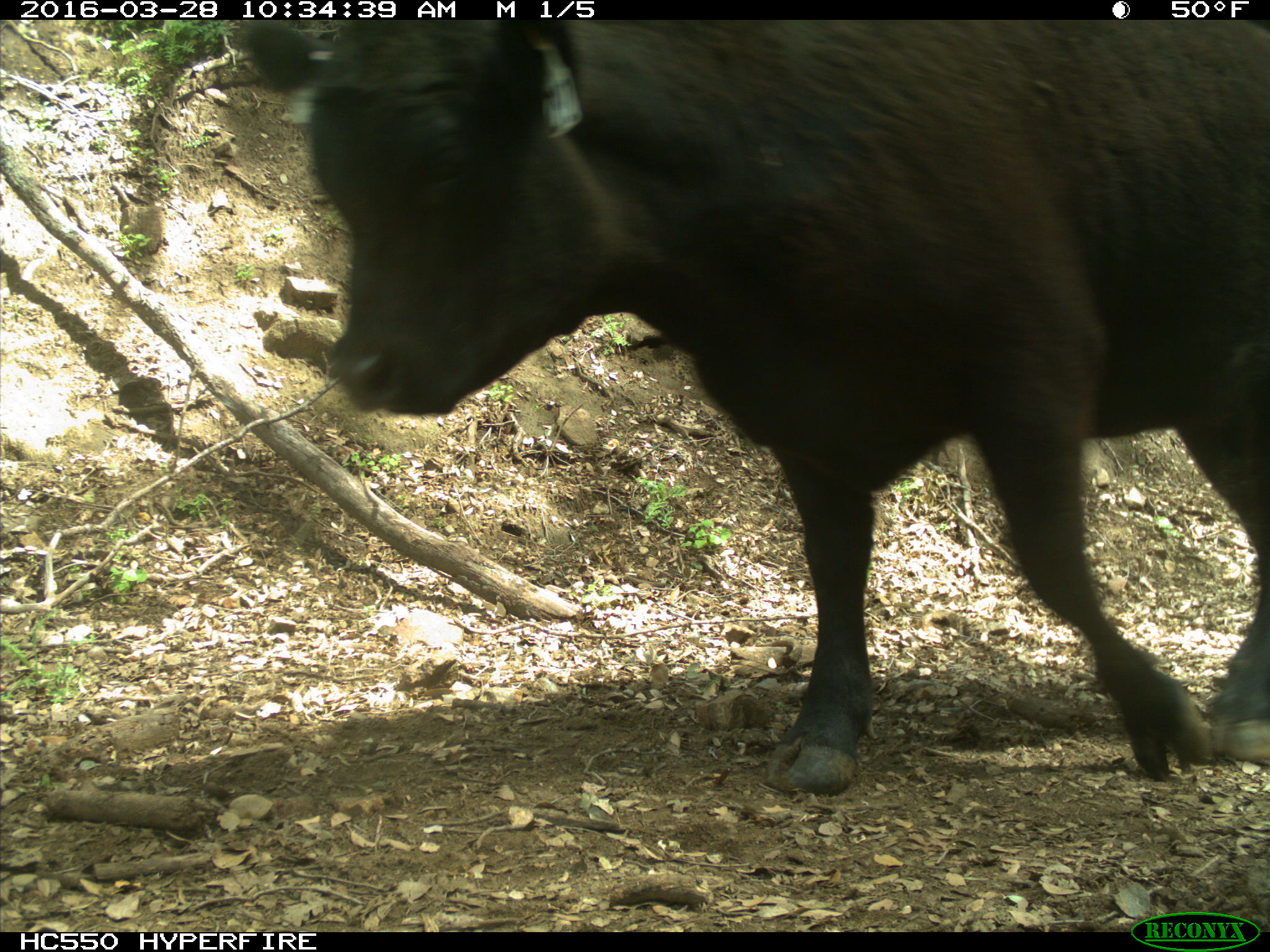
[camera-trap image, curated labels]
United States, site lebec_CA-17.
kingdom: Animalia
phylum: Chordata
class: Mammalia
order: Artiodactyla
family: Bovidae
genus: Bos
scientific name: Bos taurus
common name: domestic cow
Bos taurus (domestic cow).